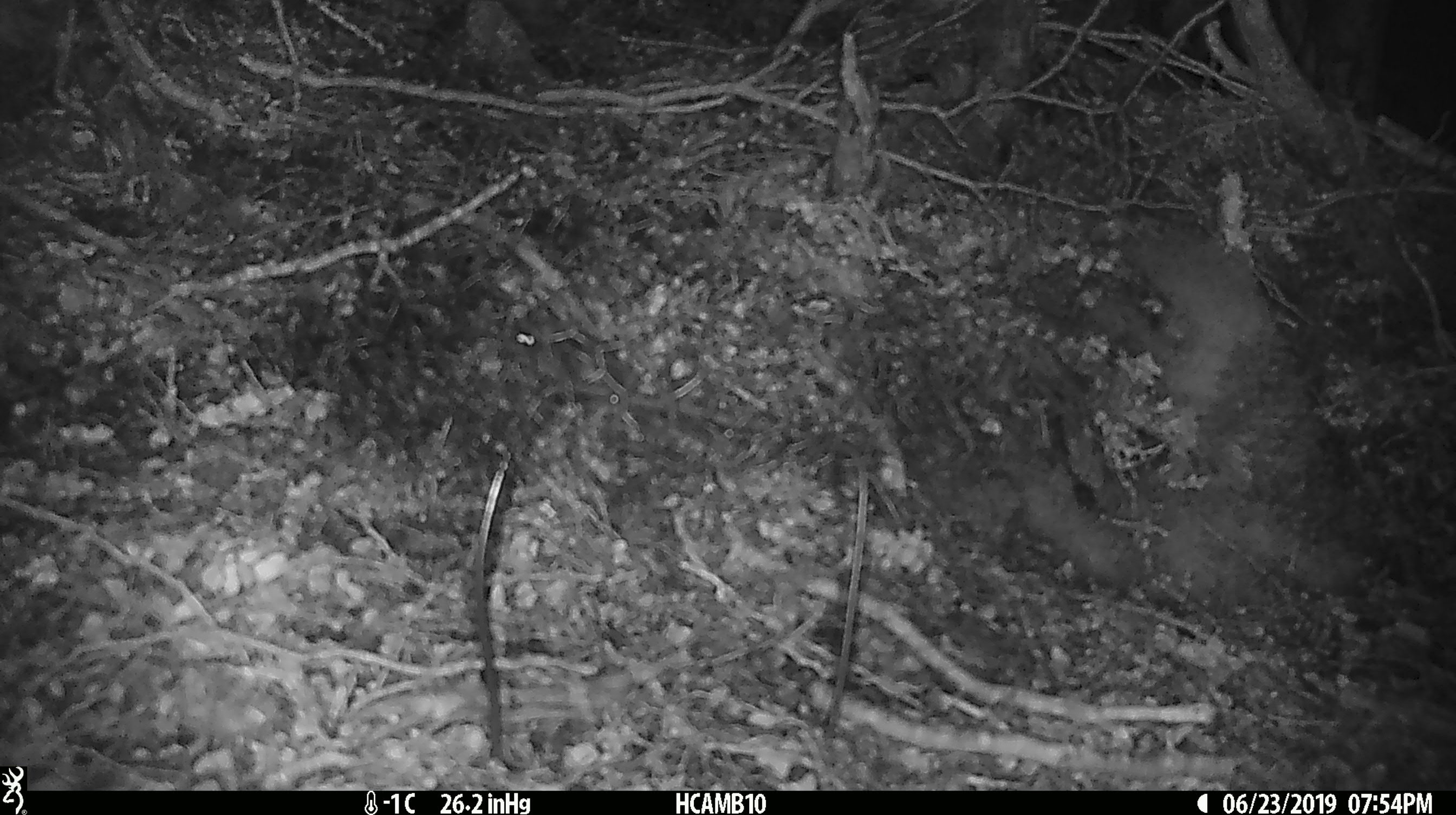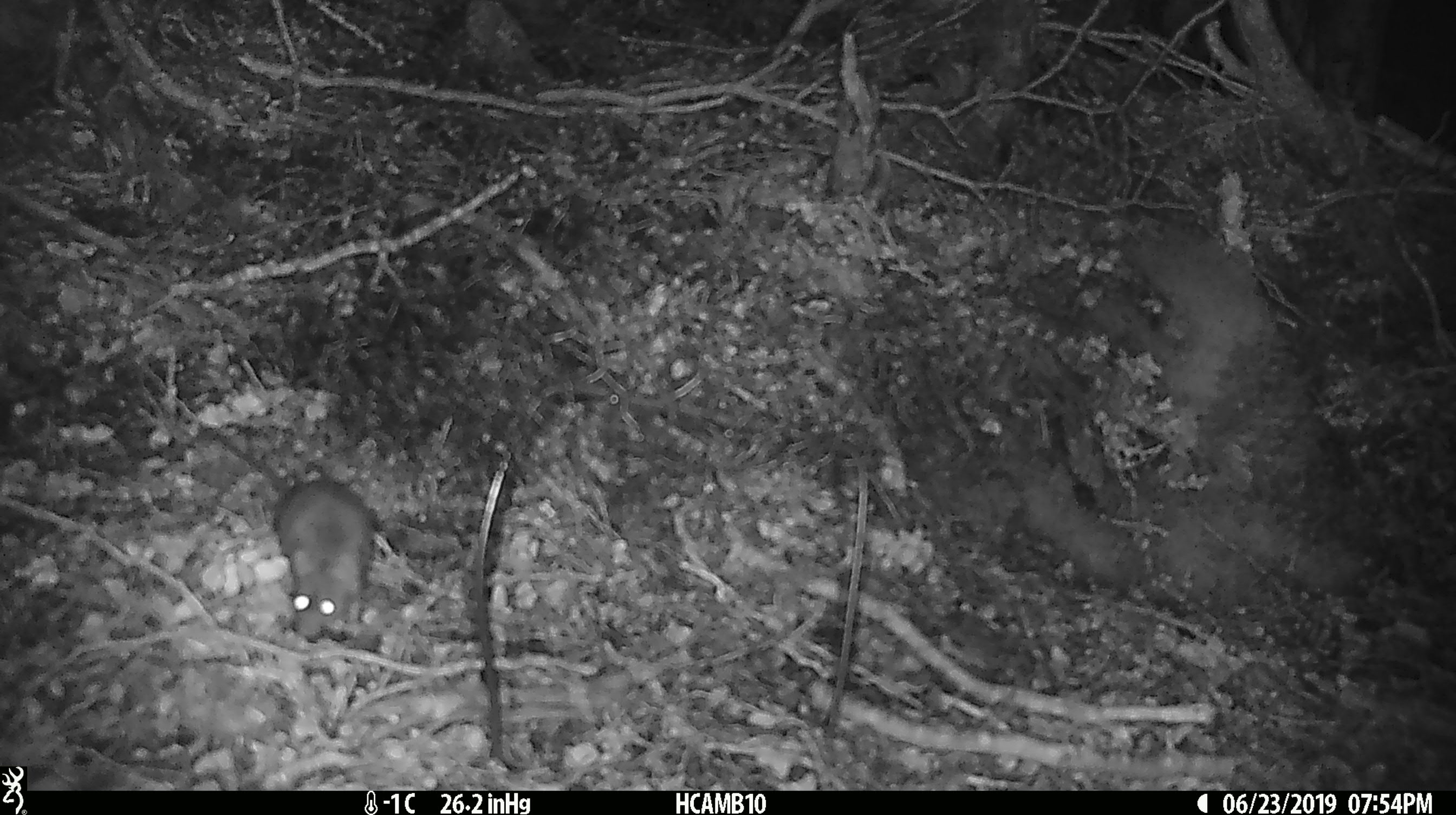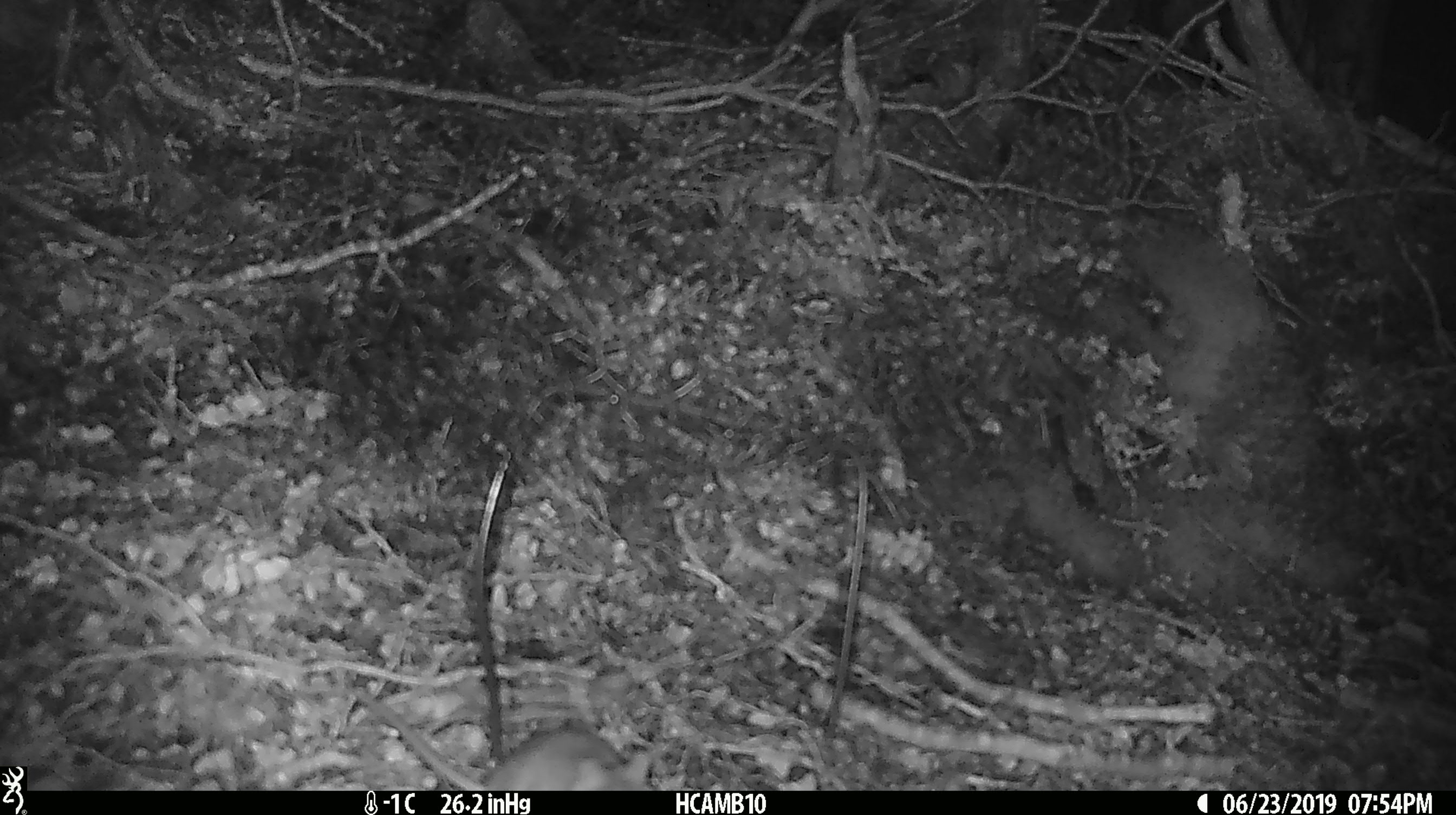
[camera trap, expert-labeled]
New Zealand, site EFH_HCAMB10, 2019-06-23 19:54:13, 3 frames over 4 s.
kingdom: Animalia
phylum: Chordata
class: Mammalia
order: Rodentia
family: Muridae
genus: Mus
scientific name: Mus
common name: mouse